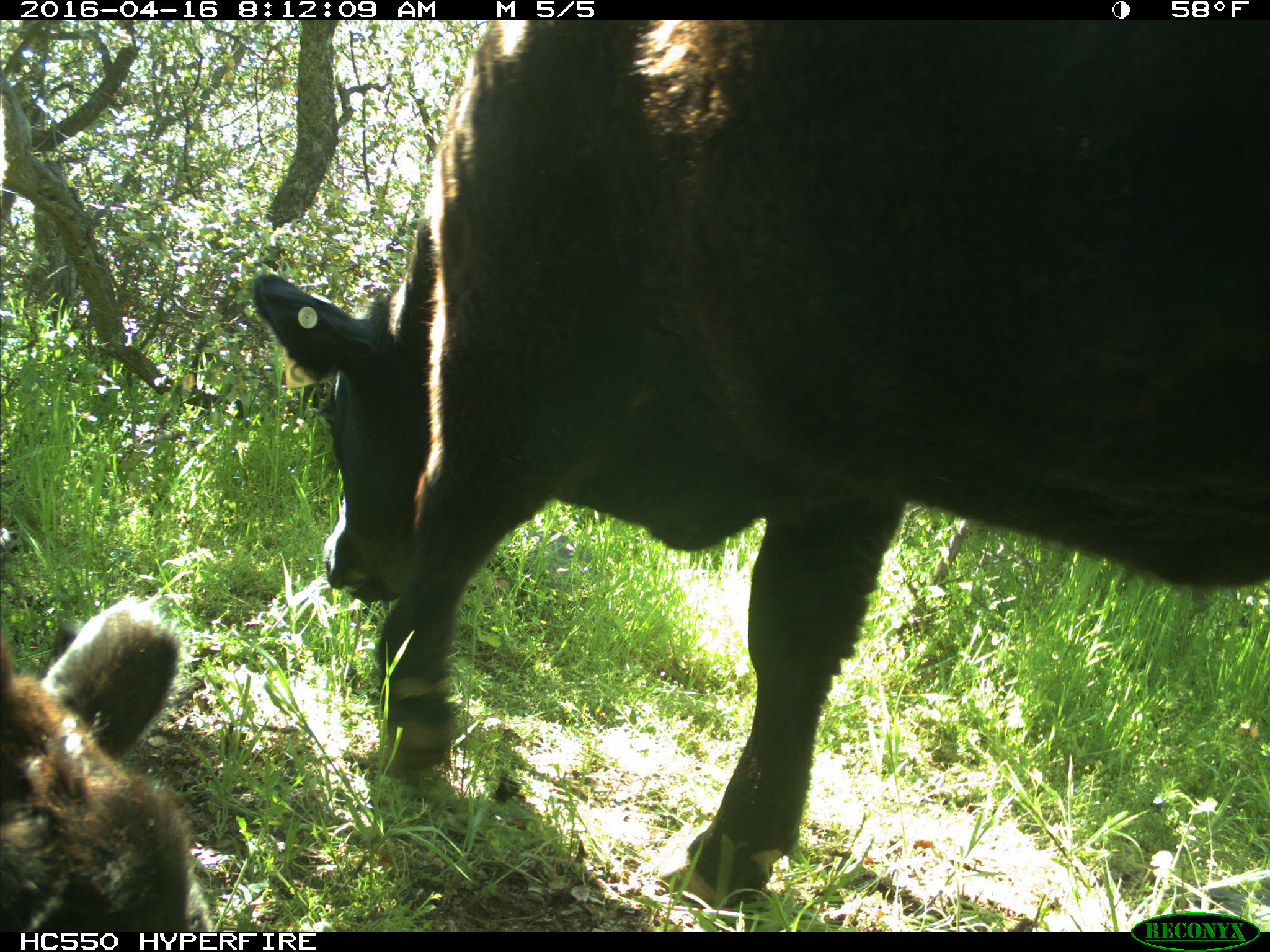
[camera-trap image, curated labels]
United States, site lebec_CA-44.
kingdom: Animalia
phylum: Chordata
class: Mammalia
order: Artiodactyla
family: Bovidae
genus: Bos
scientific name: Bos taurus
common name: domestic cow